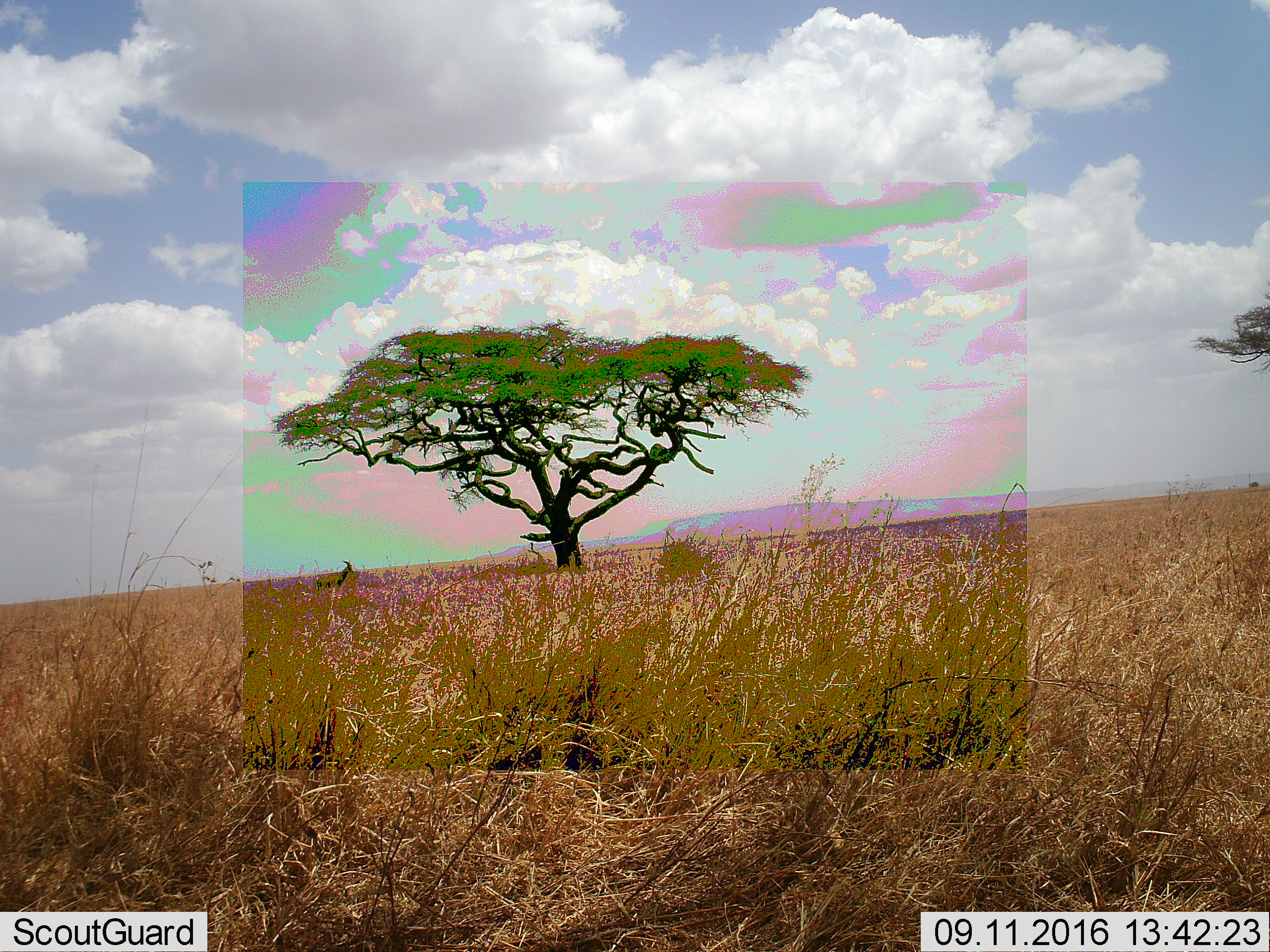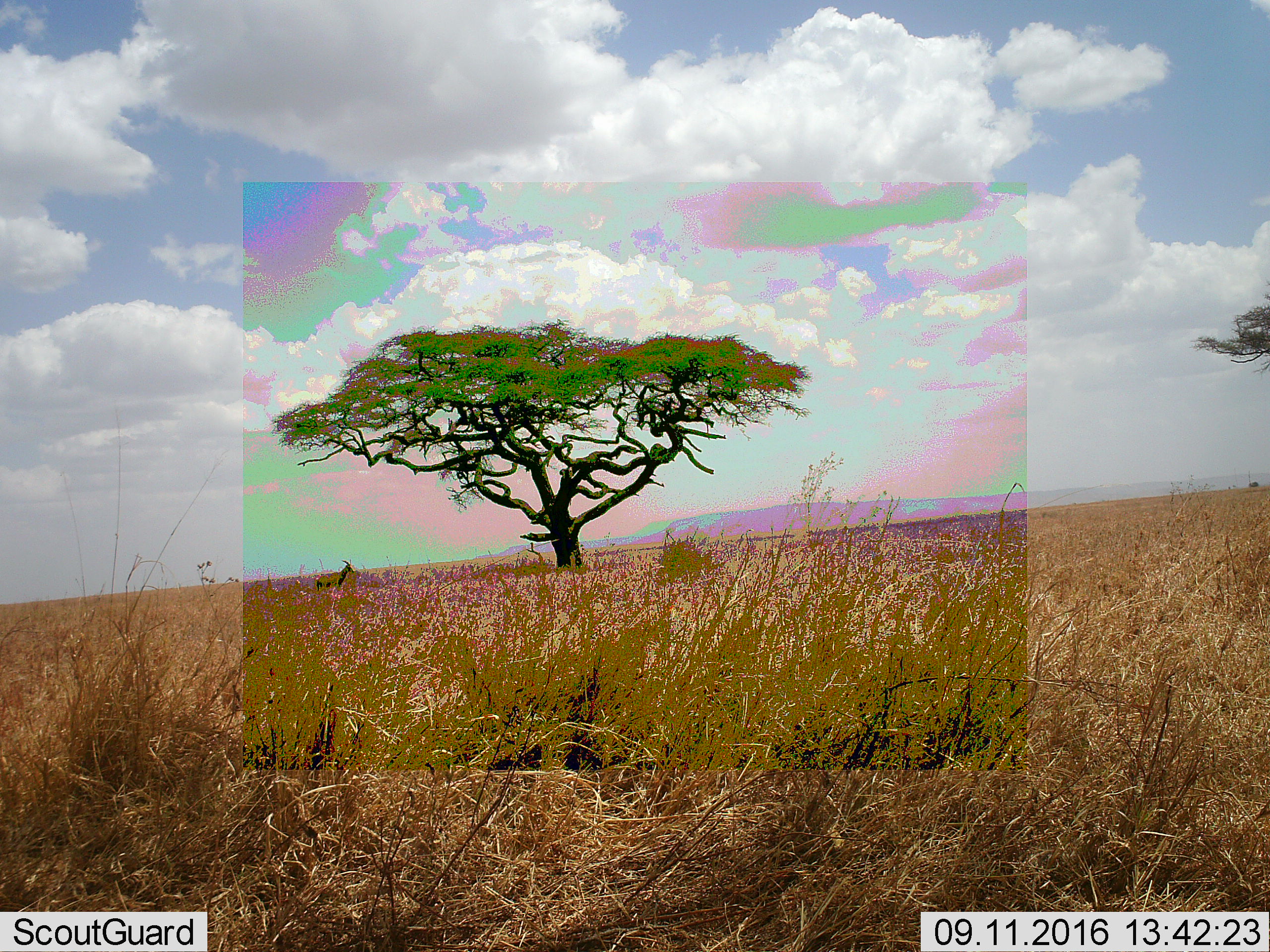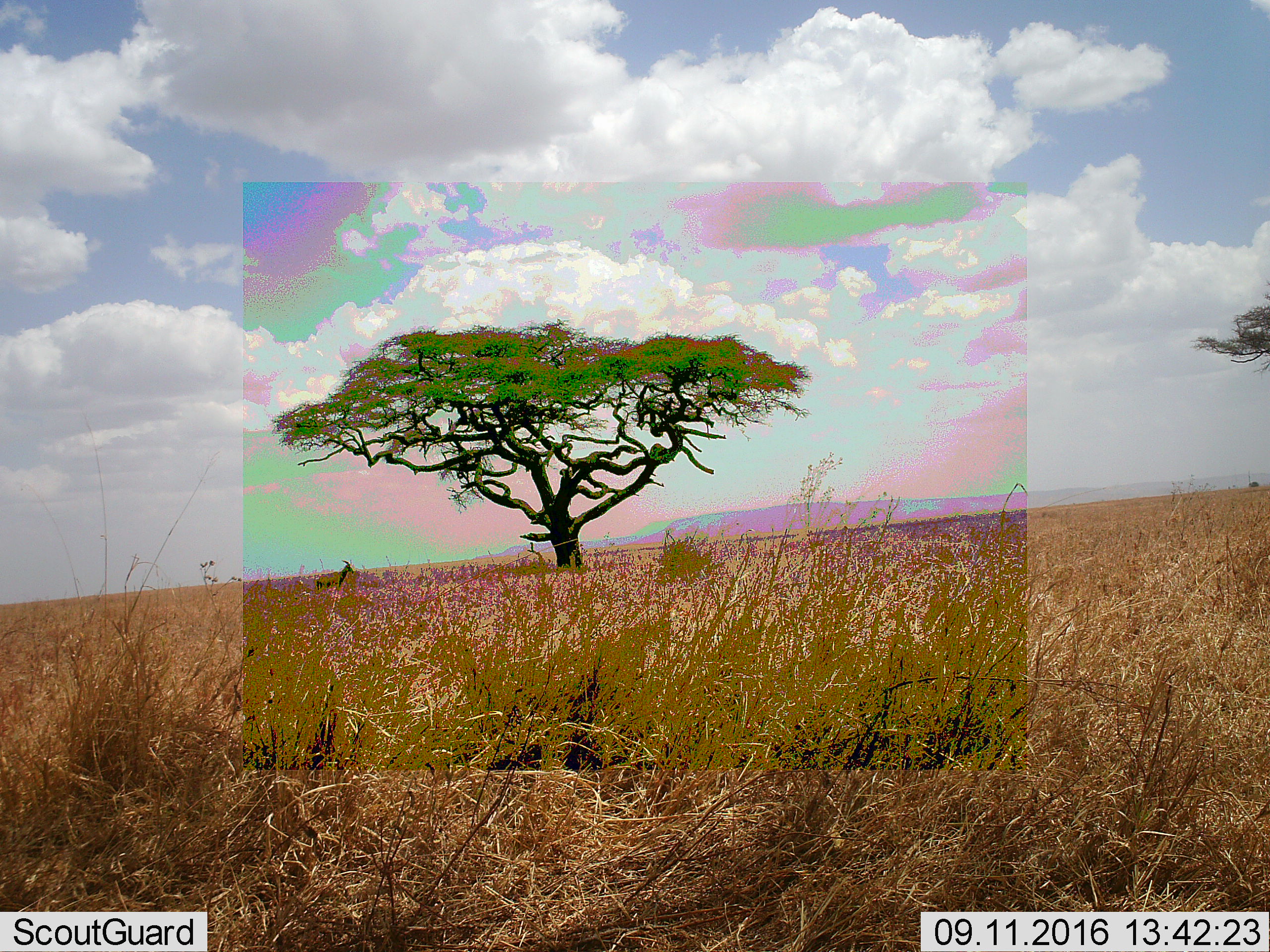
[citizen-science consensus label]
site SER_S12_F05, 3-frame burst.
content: unidentified animal